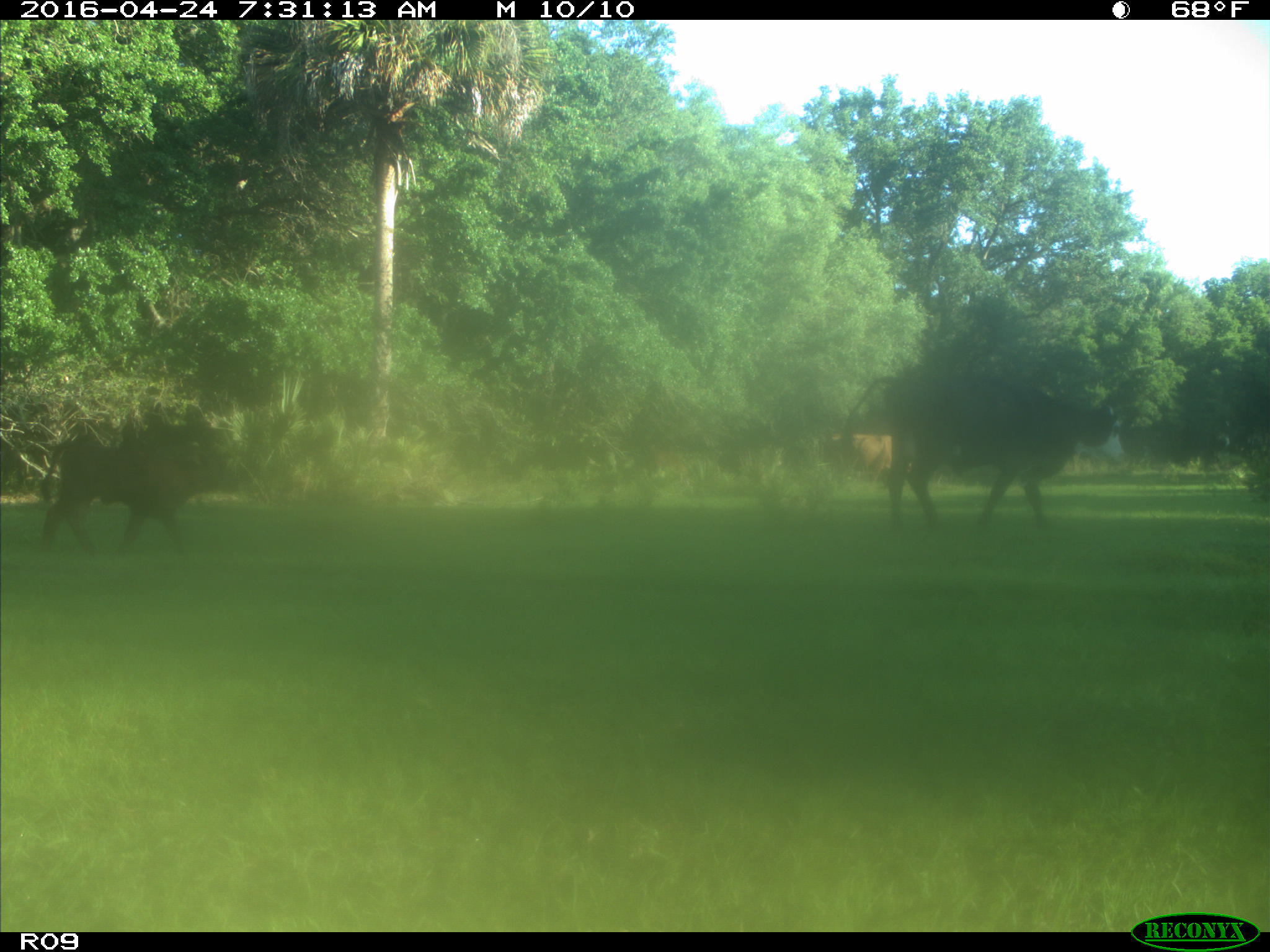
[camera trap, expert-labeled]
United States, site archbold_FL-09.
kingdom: Animalia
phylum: Chordata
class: Mammalia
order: Artiodactyla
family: Bovidae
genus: Bos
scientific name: Bos taurus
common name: domestic cow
Bos taurus (domestic cow).